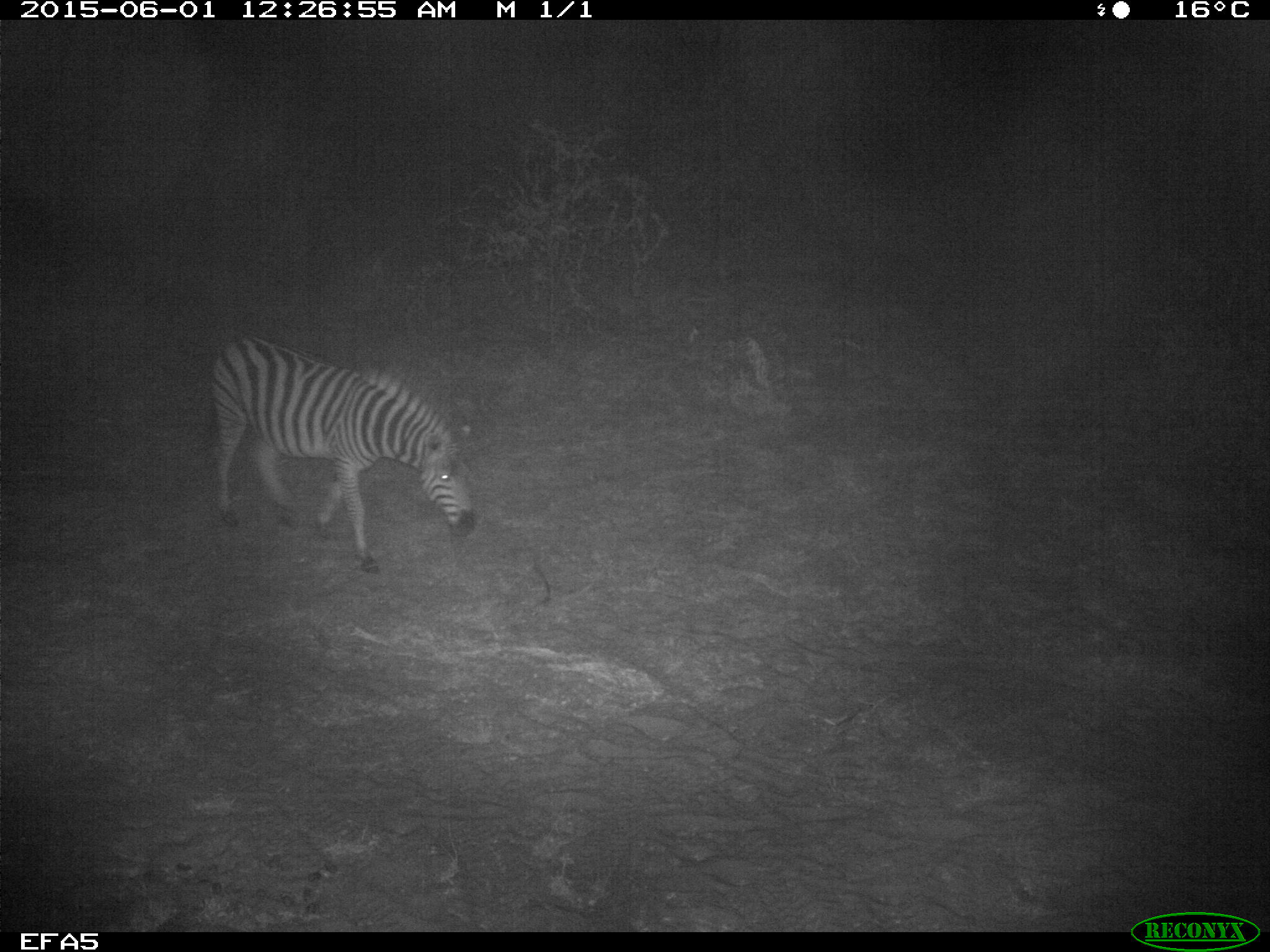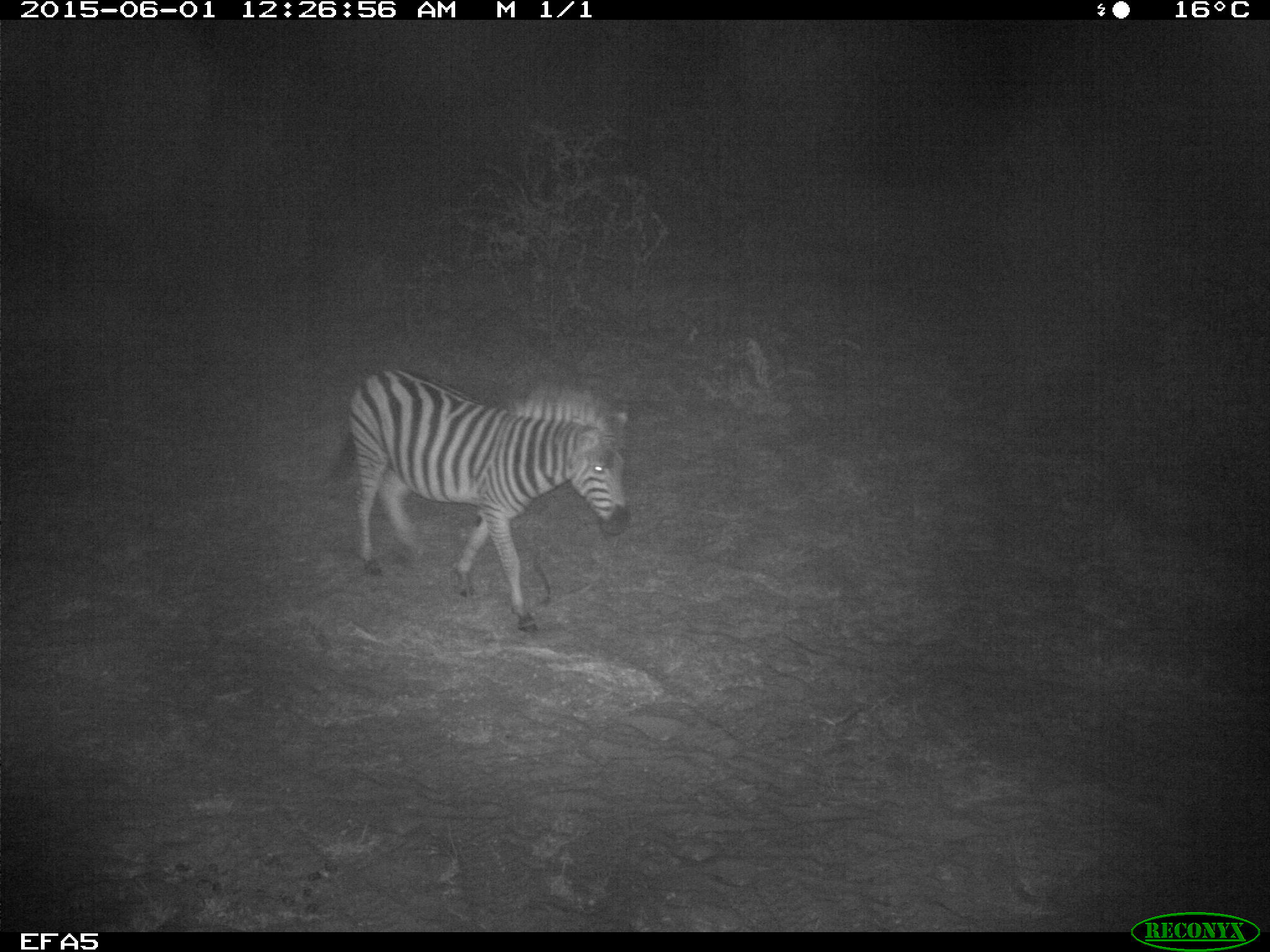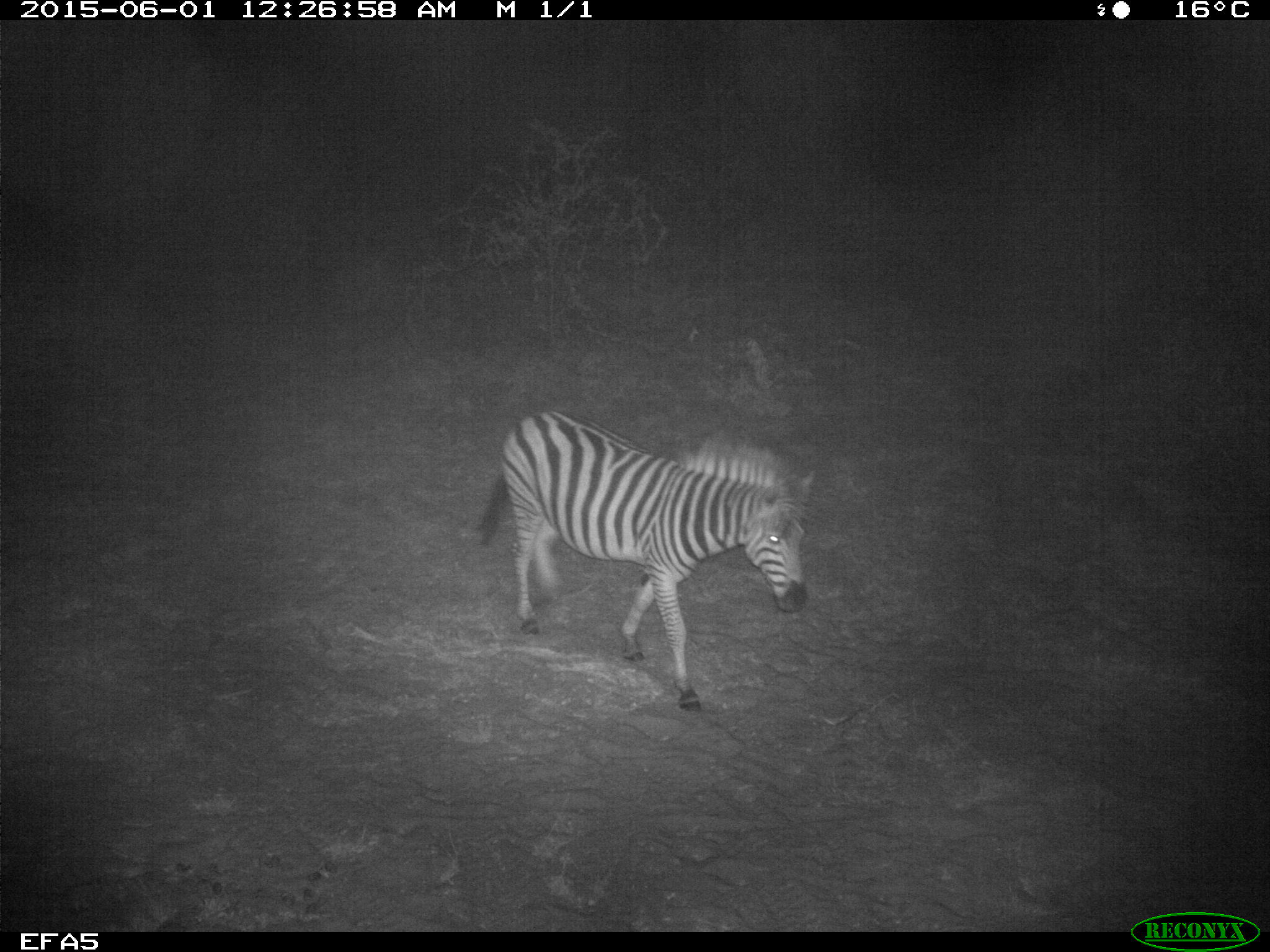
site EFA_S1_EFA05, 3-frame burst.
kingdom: Animalia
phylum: Chordata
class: Mammalia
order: Perissodactyla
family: Equidae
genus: Equus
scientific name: Equus quagga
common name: plains zebra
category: zebraplains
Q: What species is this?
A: Zebraplains (plains zebra) (Equus quagga).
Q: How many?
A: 1.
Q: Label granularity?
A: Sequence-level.